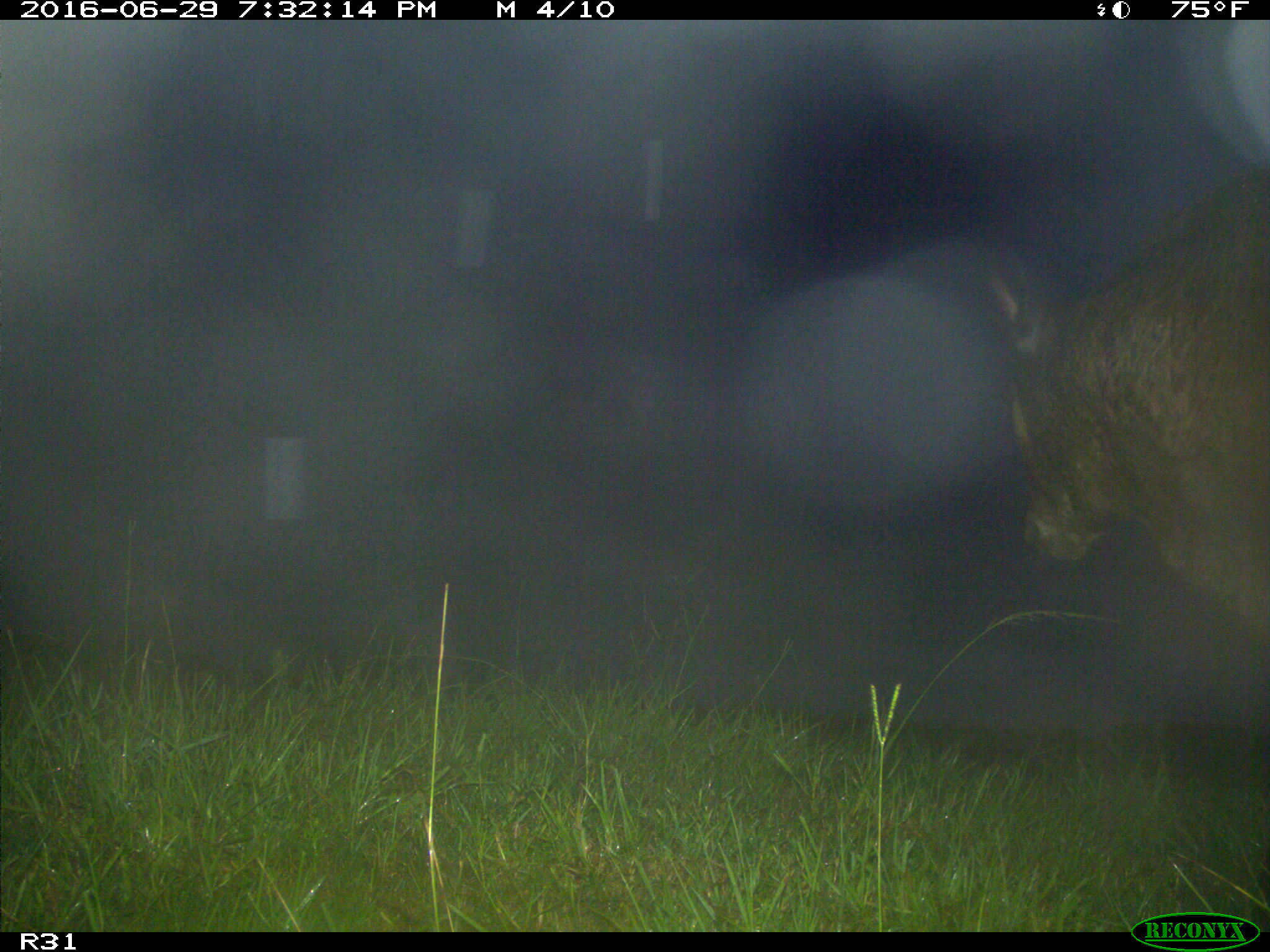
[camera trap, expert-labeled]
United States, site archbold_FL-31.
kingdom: Animalia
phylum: Chordata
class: Mammalia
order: Artiodactyla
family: Bovidae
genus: Bos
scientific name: Bos taurus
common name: domestic cow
Bos taurus (domestic cow).